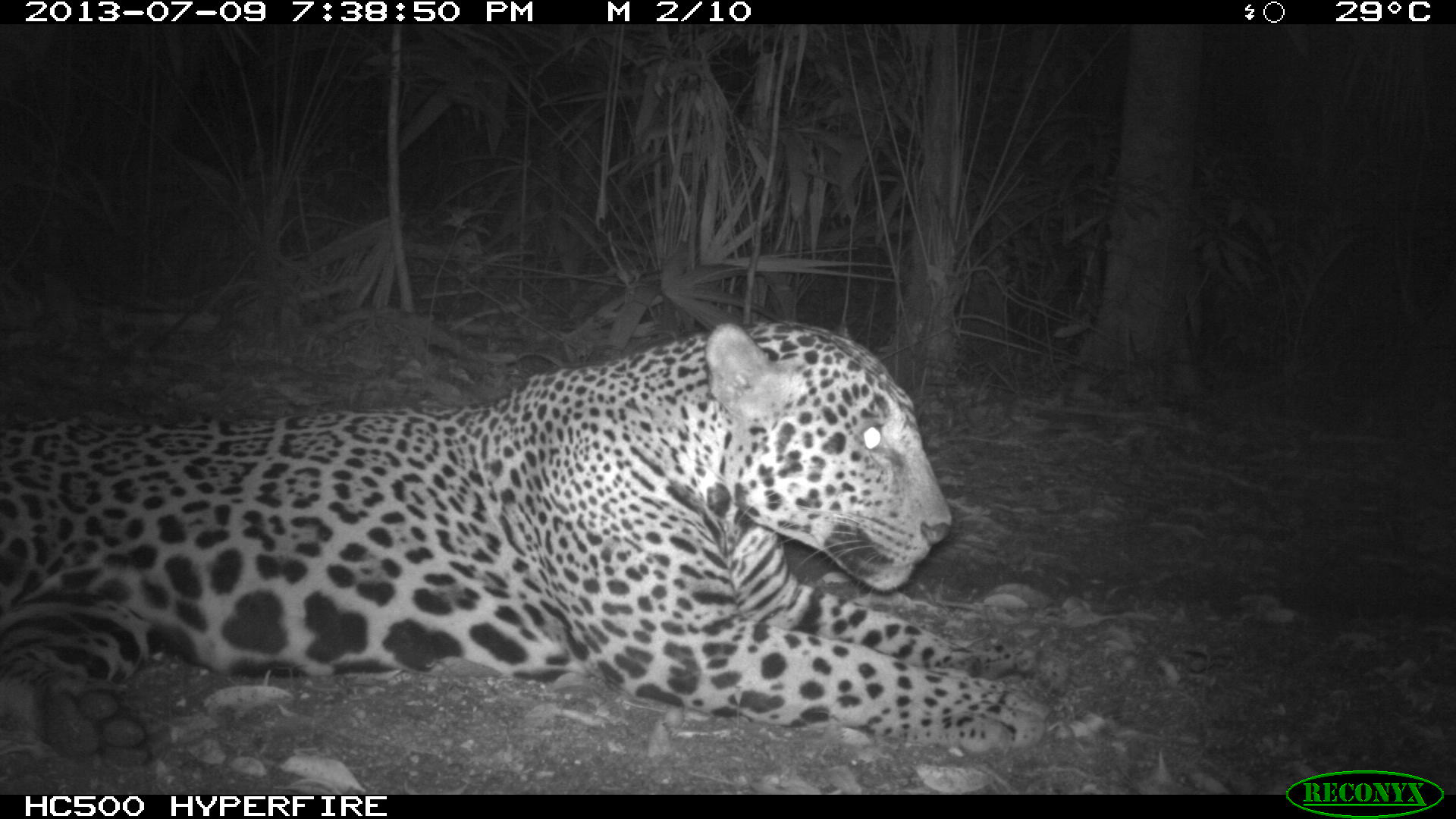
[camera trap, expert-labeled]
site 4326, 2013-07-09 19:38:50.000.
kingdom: Animalia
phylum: Chordata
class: Mammalia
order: Carnivora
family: Felidae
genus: Panthera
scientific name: Panthera onca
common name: jaguar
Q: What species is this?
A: Panthera onca (jaguar).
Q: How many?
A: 1.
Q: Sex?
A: Male.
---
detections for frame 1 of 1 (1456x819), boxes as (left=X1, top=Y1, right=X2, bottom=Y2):
panthera onca: (left=0, top=316, right=1067, bottom=766)